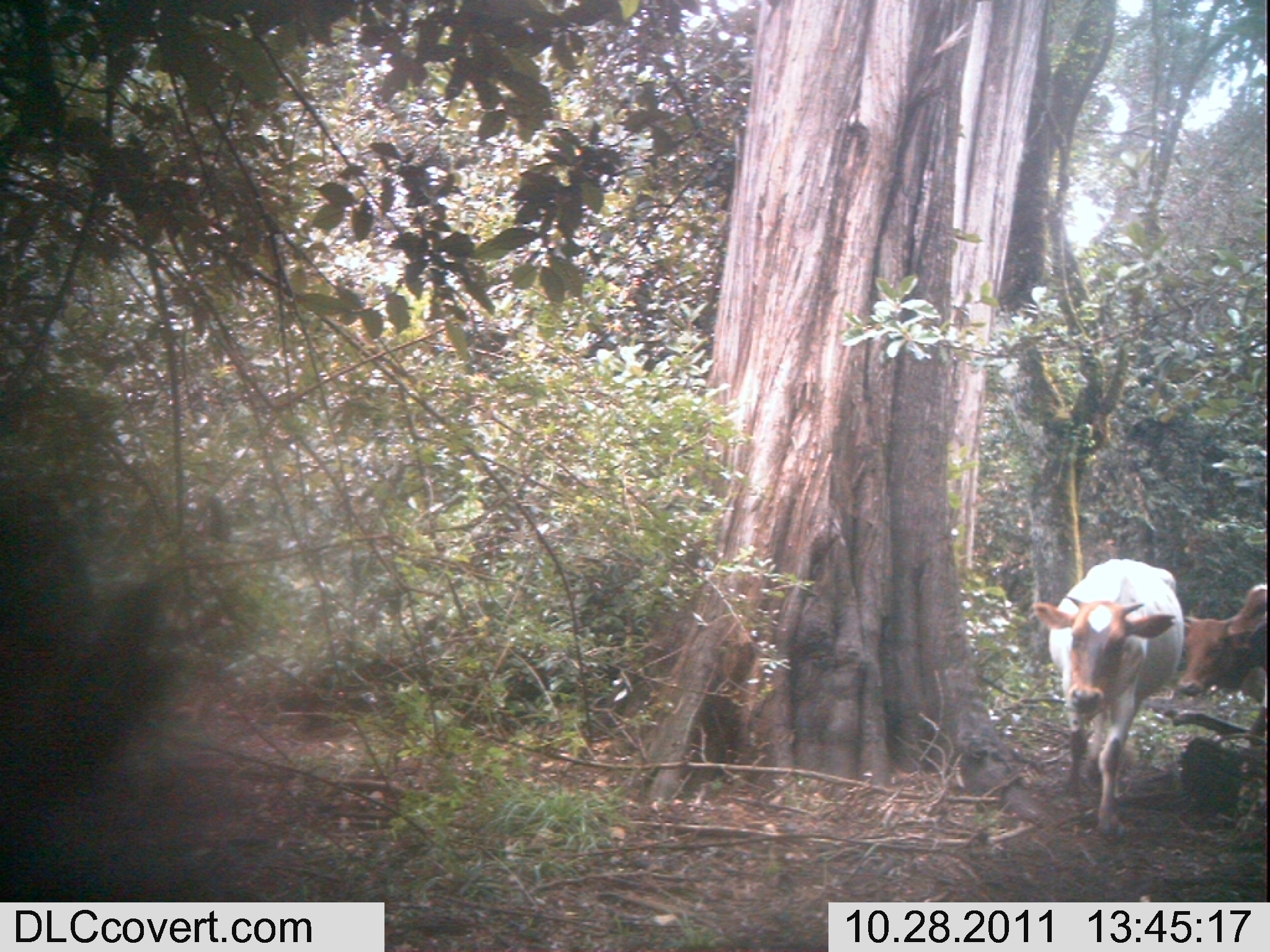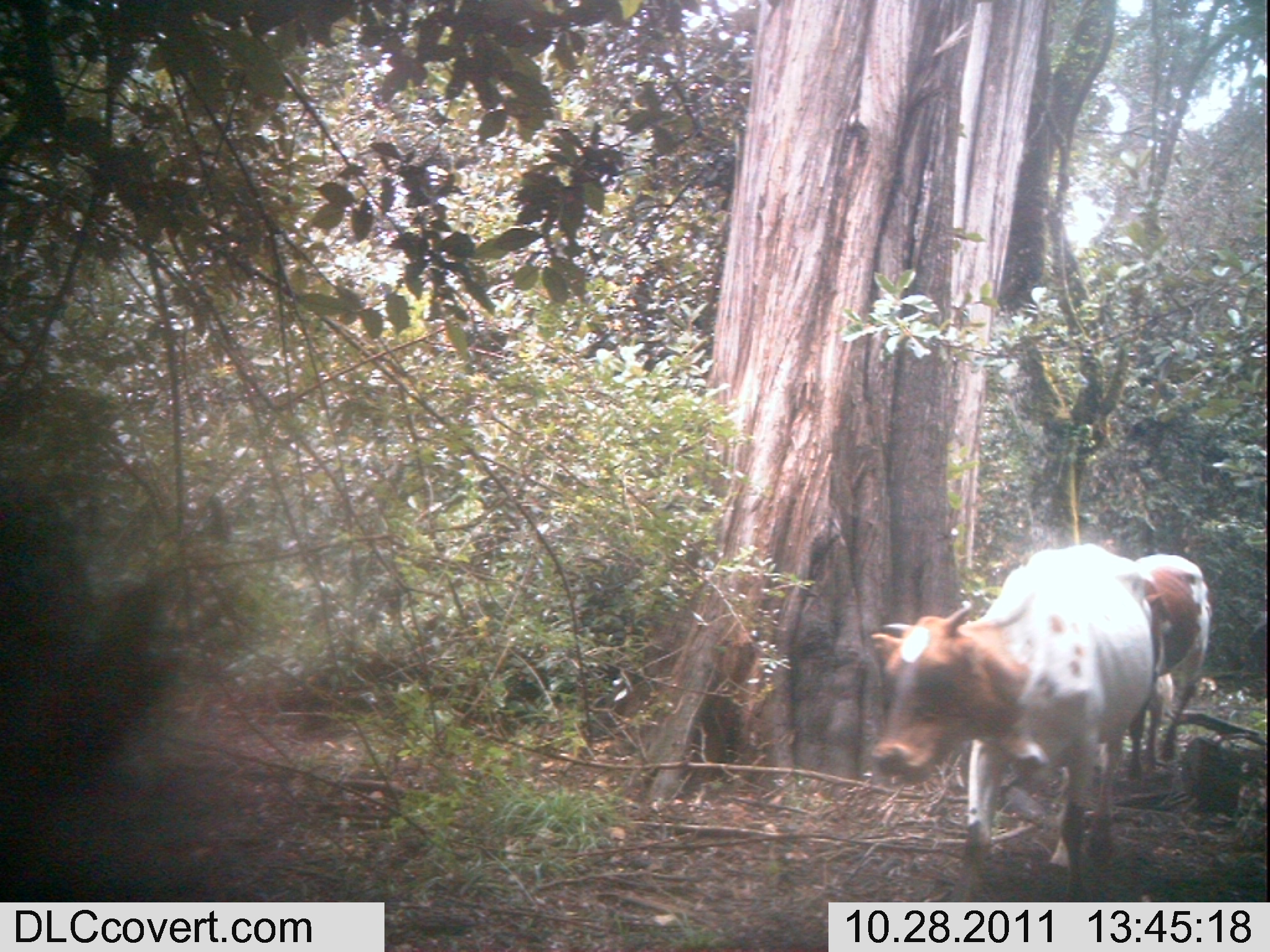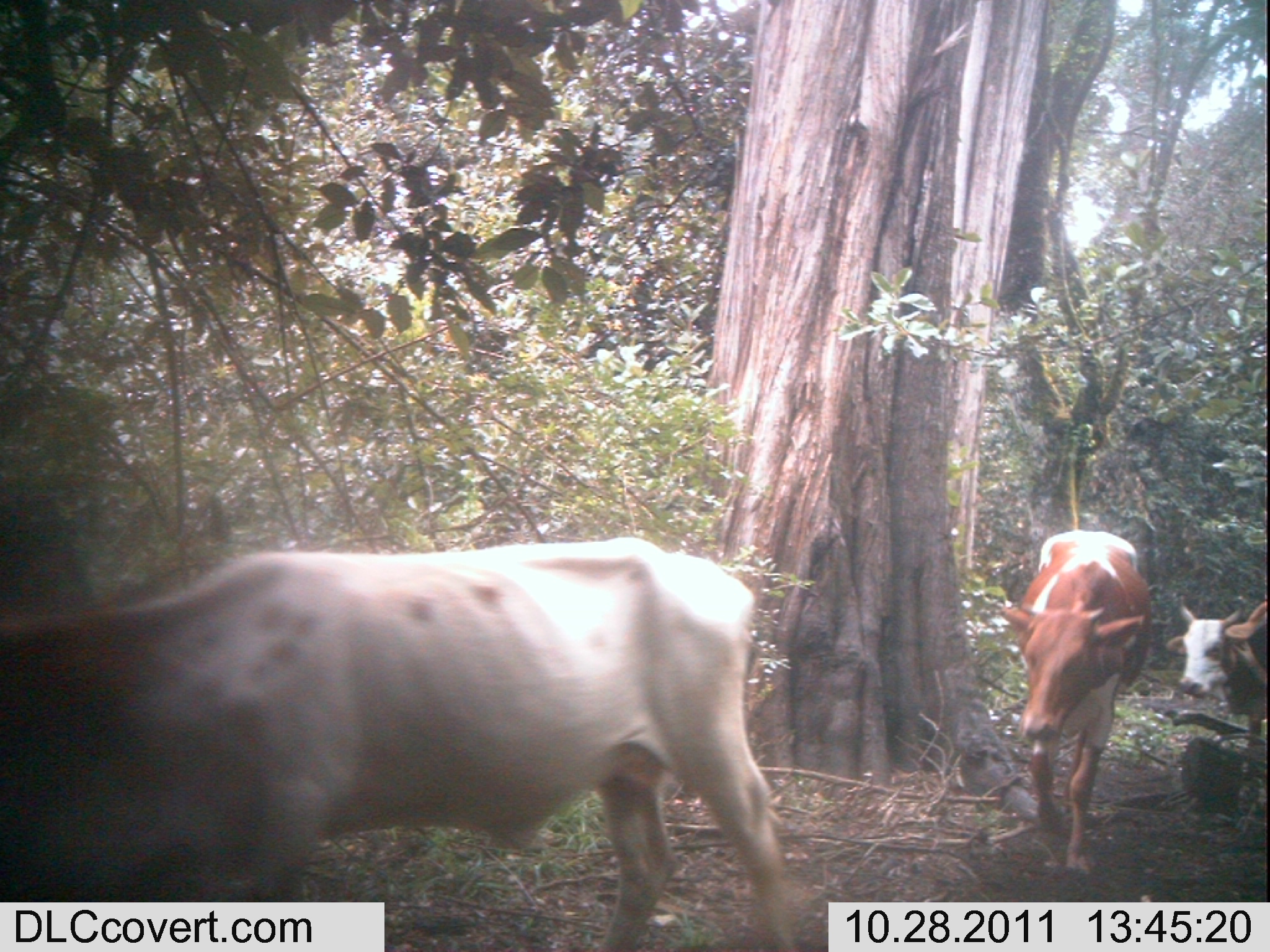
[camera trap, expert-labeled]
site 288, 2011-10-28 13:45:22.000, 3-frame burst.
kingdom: Animalia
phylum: Chordata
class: Mammalia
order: Artiodactyla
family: Bovidae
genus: Bos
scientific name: Bos taurus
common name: domestic cattle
Bos taurus (domestic cattle), count 2.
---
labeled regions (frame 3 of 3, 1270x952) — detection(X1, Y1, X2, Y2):
bos taurus: detection(0, 535, 799, 948); detection(995, 527, 1154, 873); detection(1163, 592, 1266, 750)